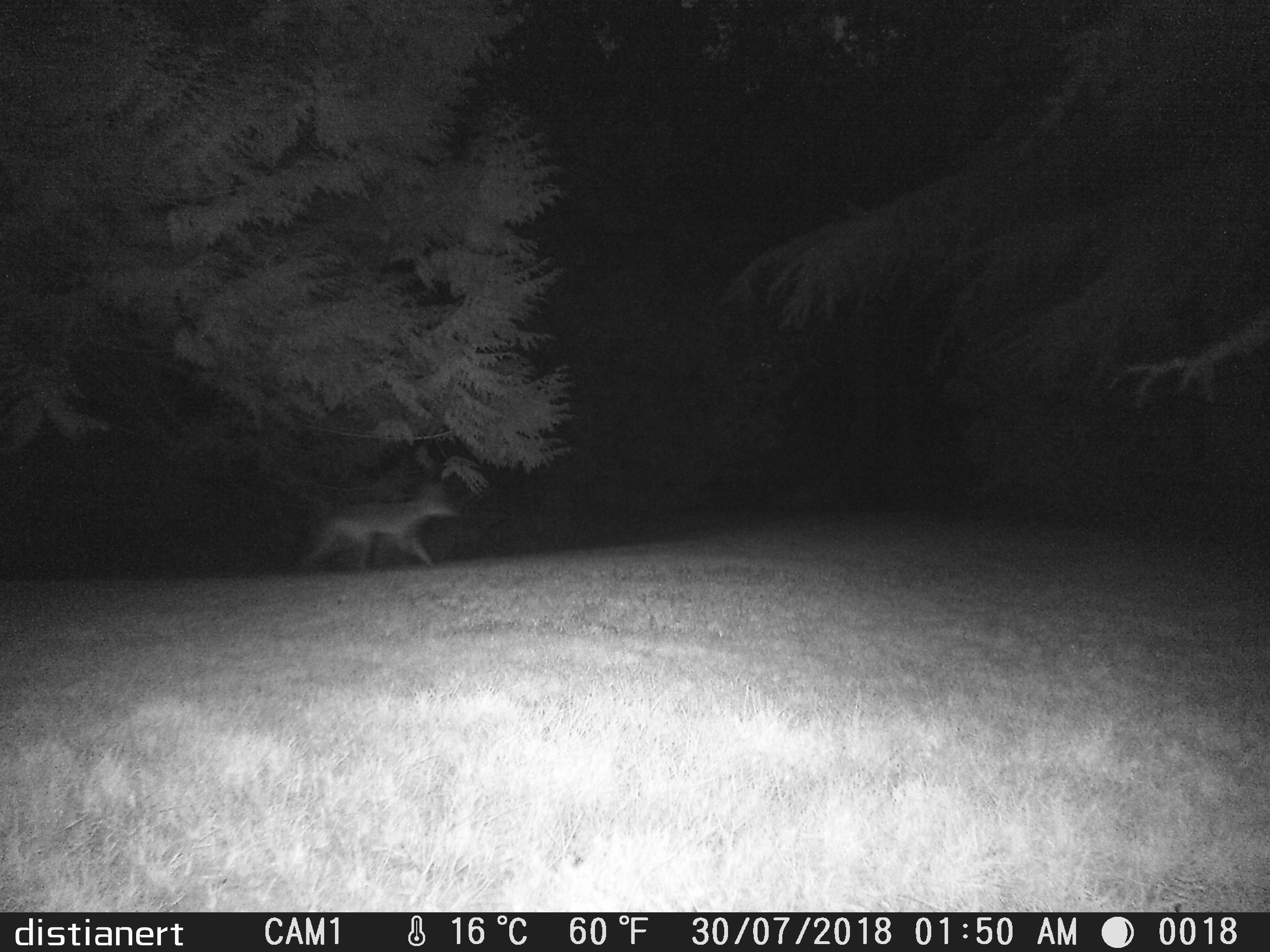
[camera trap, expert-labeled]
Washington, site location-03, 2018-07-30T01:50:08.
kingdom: Animalia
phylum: Chordata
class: Mammalia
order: Carnivora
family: Canidae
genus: Canis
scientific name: Canis latrans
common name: coyote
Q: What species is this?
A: Coyote (Canis latrans).